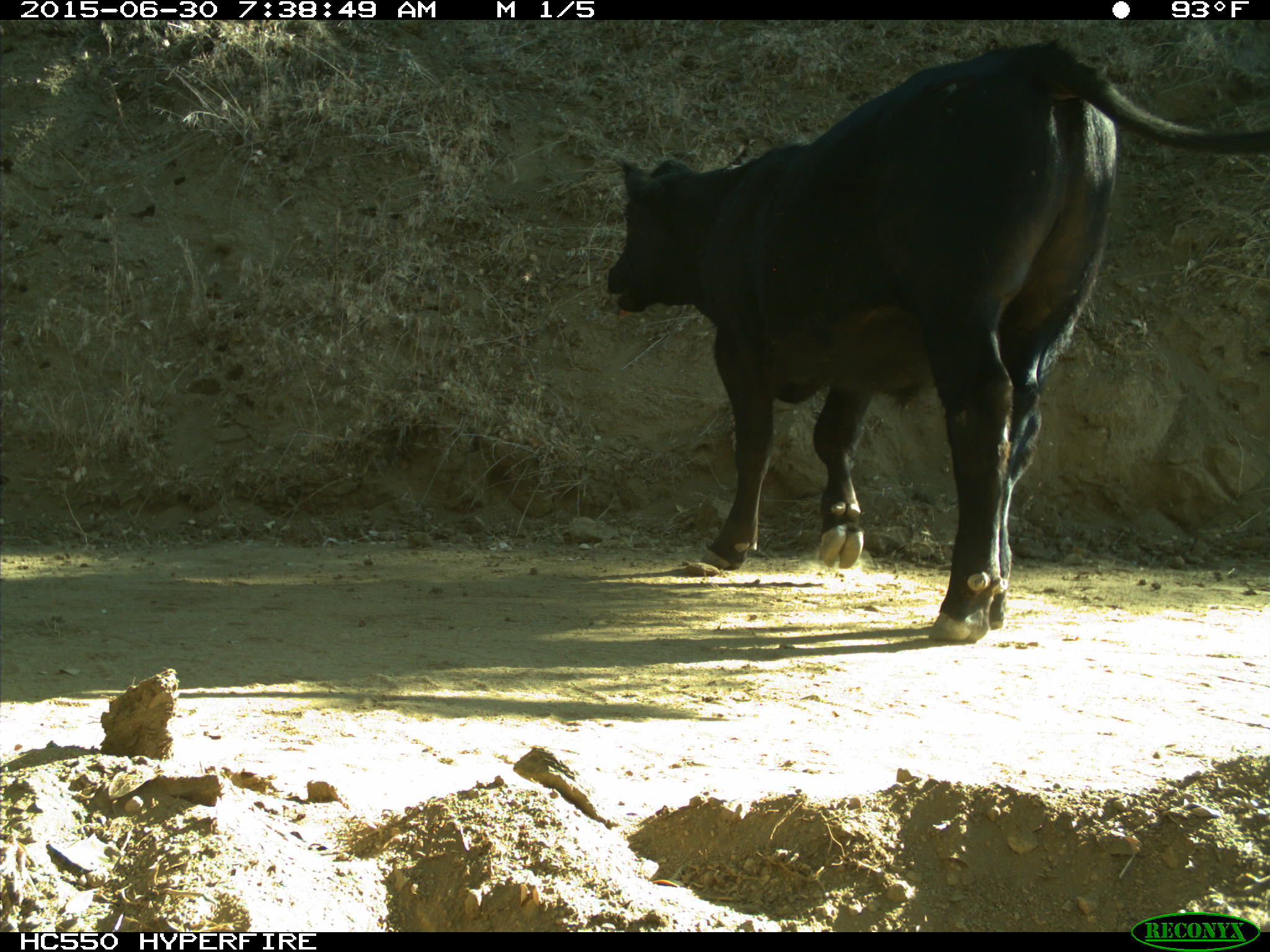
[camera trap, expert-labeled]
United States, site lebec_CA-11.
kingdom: Animalia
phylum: Chordata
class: Mammalia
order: Artiodactyla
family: Bovidae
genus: Bos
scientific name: Bos taurus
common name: domestic cow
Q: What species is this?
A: Bos taurus (domestic cow).